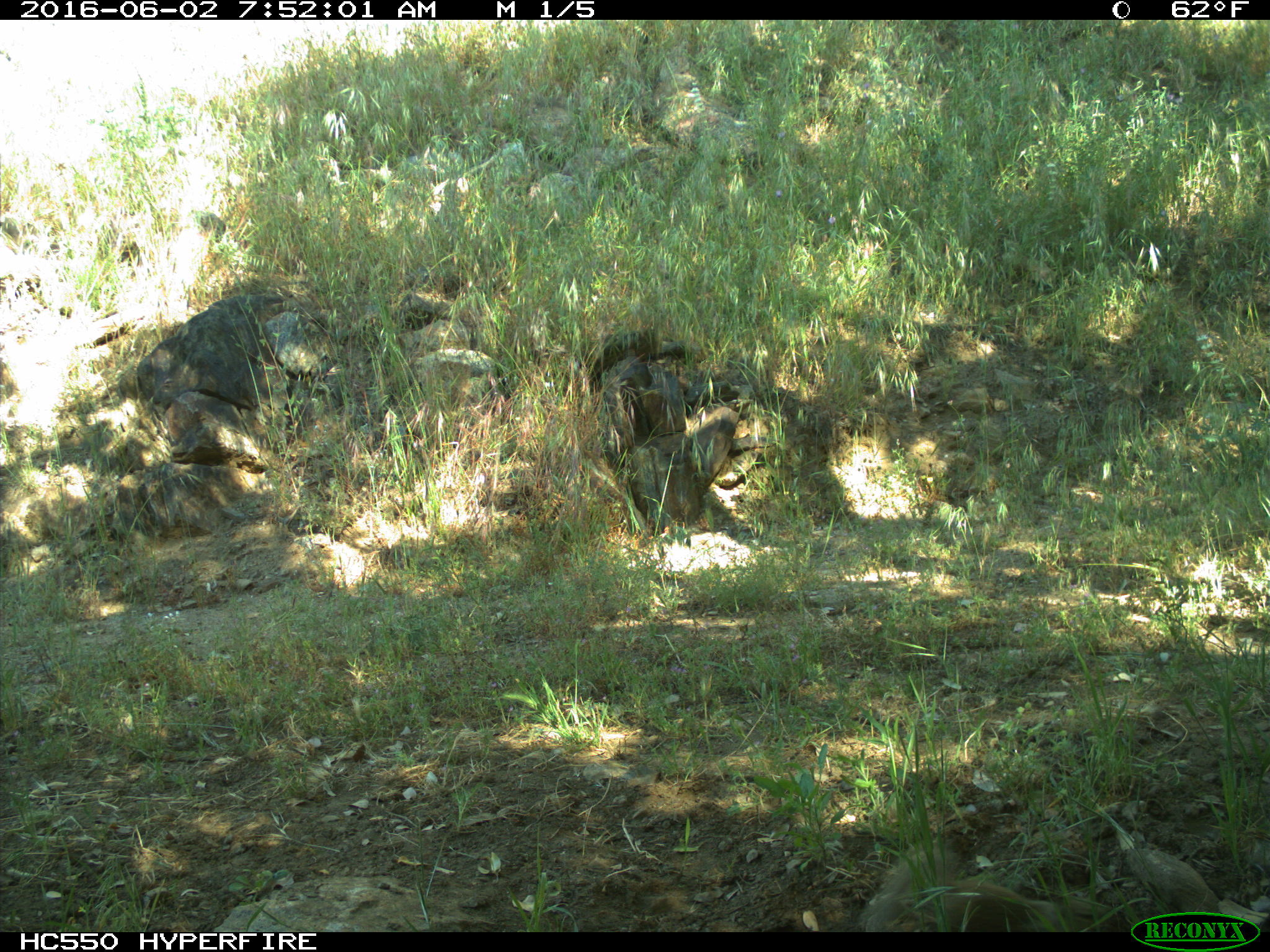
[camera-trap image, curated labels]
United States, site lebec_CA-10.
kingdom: Animalia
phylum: Chordata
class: Mammalia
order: Rodentia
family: Sciuridae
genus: Otospermophilus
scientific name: Otospermophilus beecheyi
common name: california ground squirrel